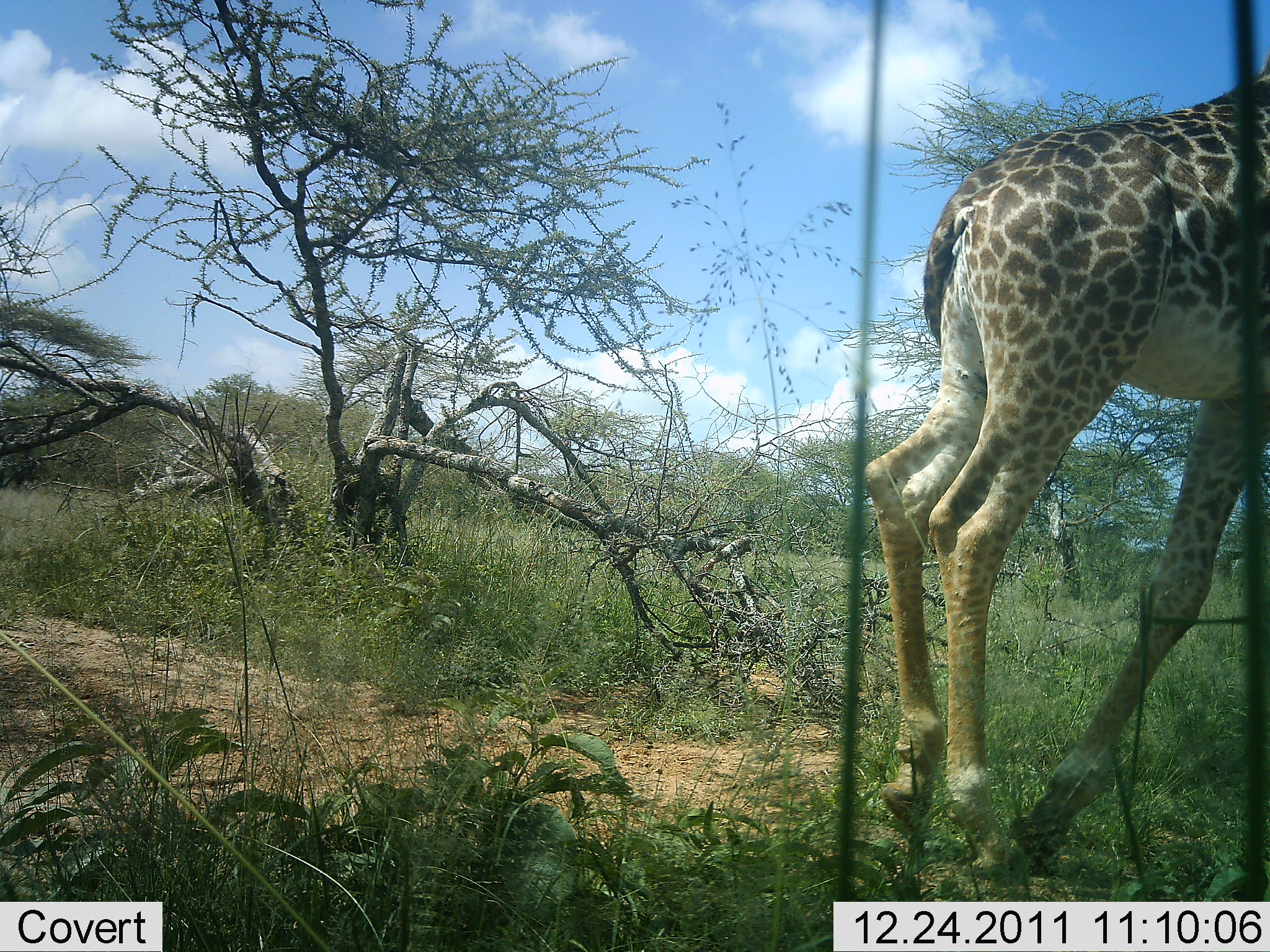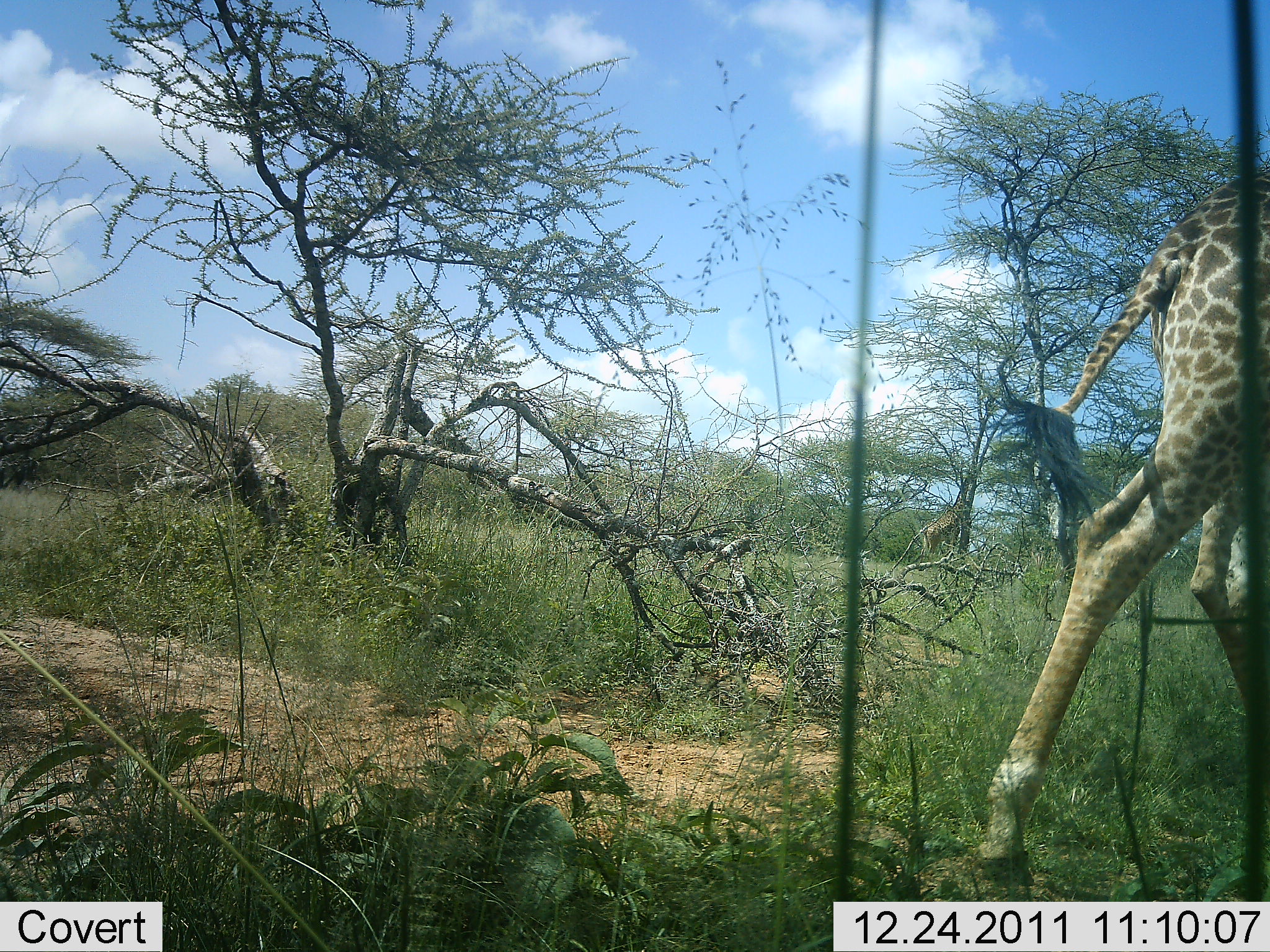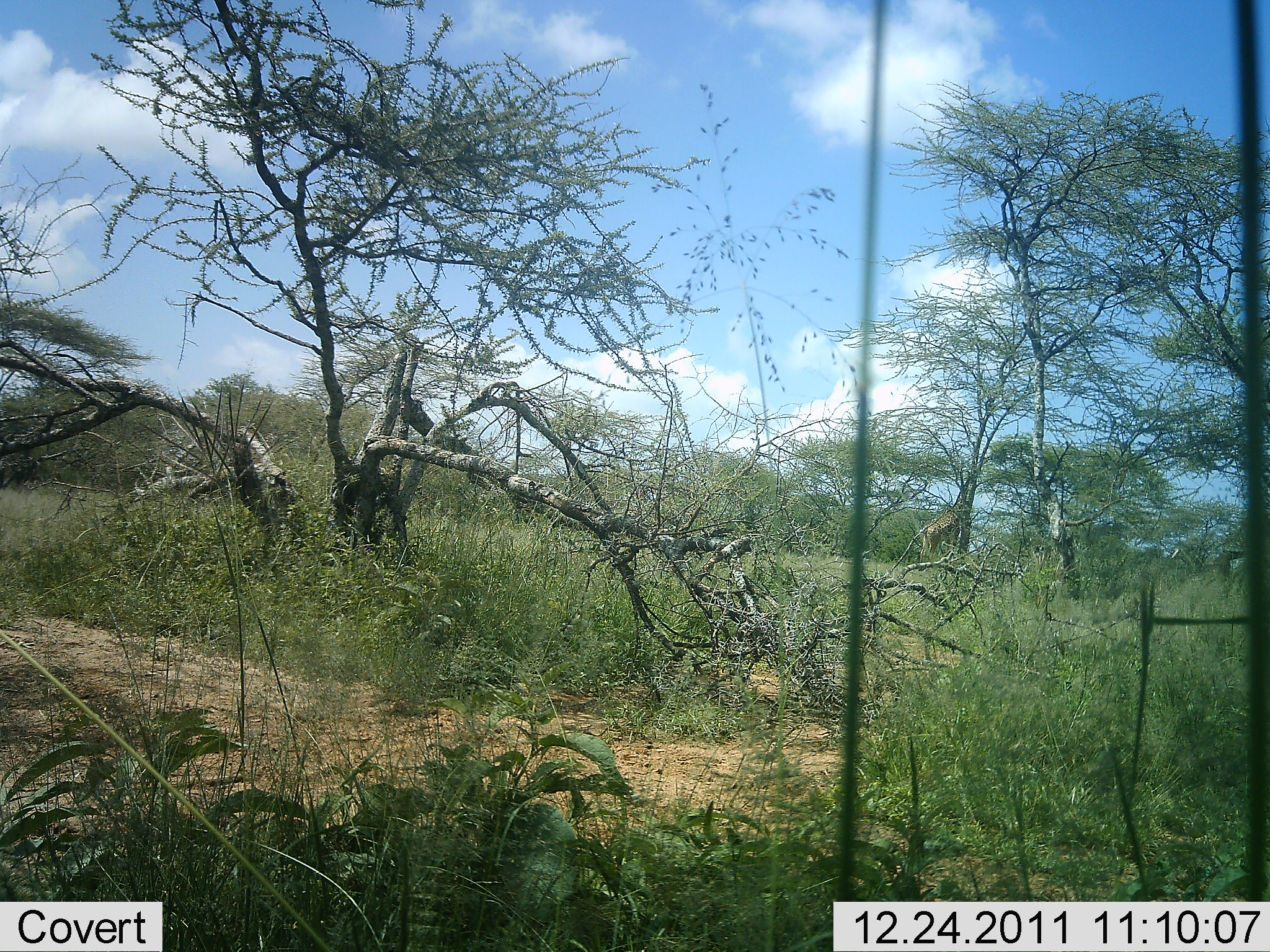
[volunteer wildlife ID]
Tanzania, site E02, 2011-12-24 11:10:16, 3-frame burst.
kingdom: Animalia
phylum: Chordata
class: Mammalia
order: Artiodactyla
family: Giraffidae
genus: Giraffa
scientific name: Giraffa camelopardalis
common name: giraffe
Giraffe (Giraffa camelopardalis), count 1. Behavior (volunteer vote fractions): standing 20%, resting 0%, moving 87%, interacting 0%. Young present (vote fraction): 0%. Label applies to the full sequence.